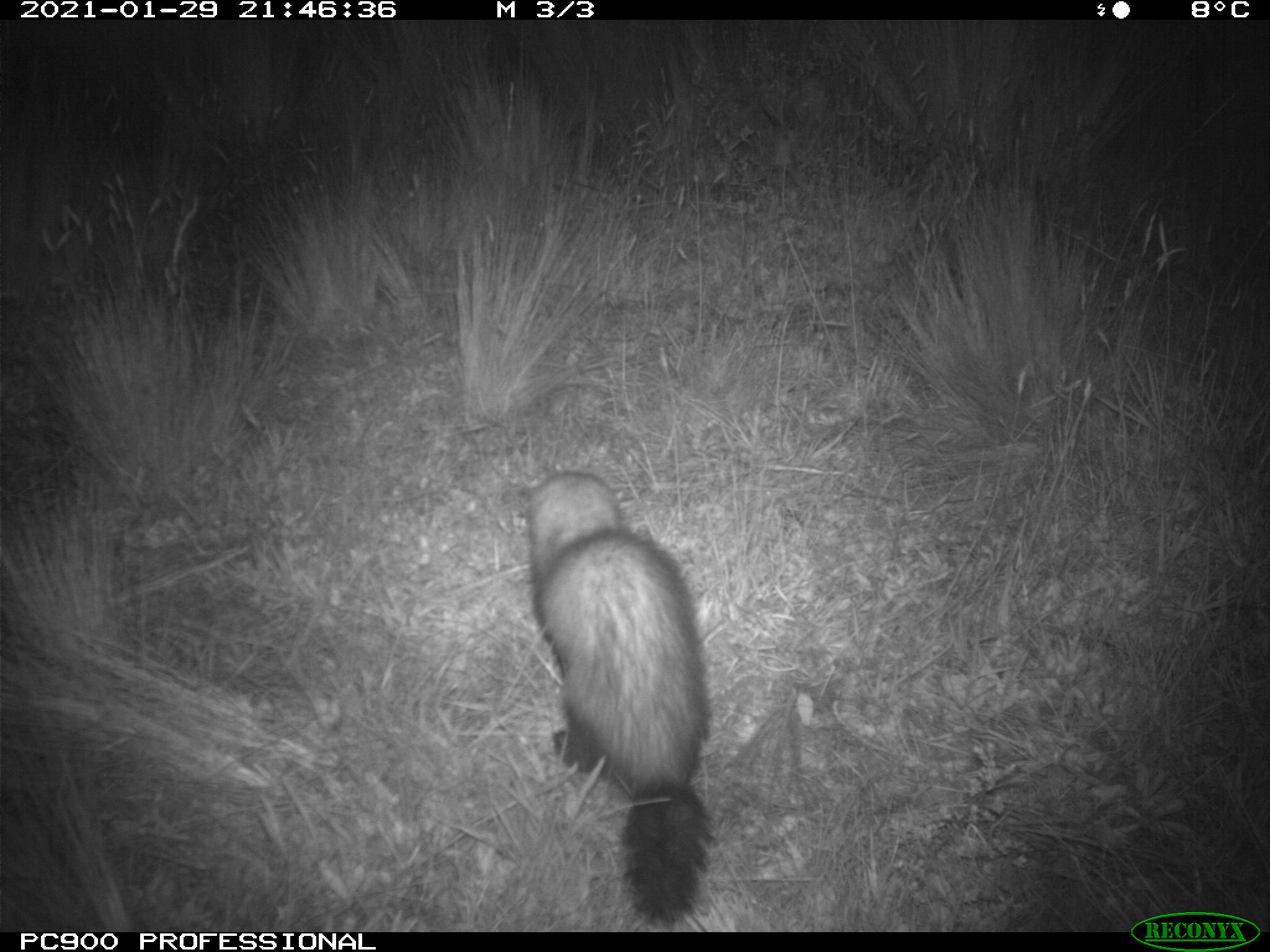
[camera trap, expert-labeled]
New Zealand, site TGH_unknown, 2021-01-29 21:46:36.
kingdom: Animalia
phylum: Chordata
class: Mammalia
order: Carnivora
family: Mustelidae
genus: Mustela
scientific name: Mustela furo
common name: ferret